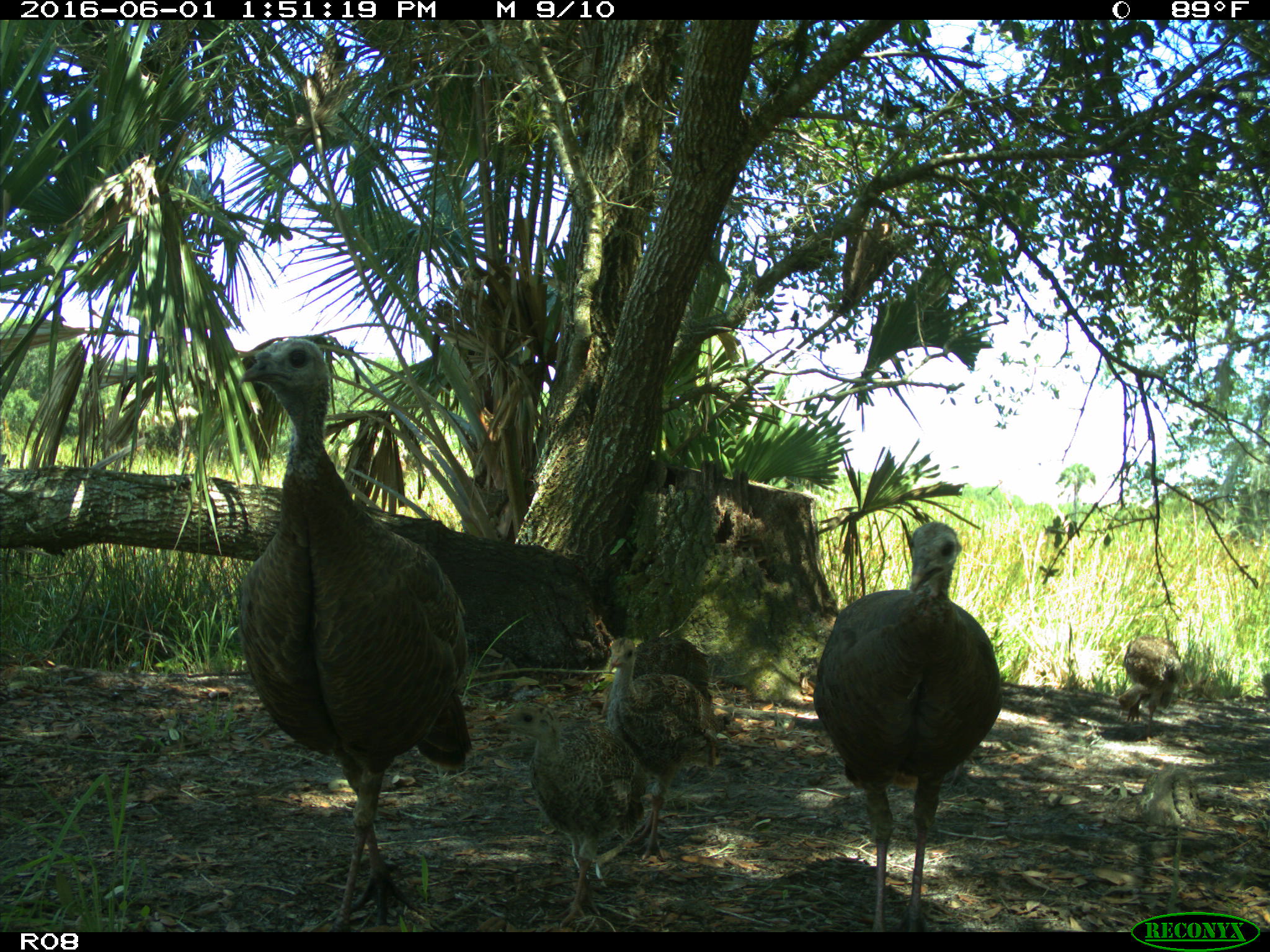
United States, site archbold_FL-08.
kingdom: Animalia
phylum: Chordata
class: Aves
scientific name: Aves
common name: birds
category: unidentified bird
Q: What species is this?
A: Unidentified bird (birds) (Aves).